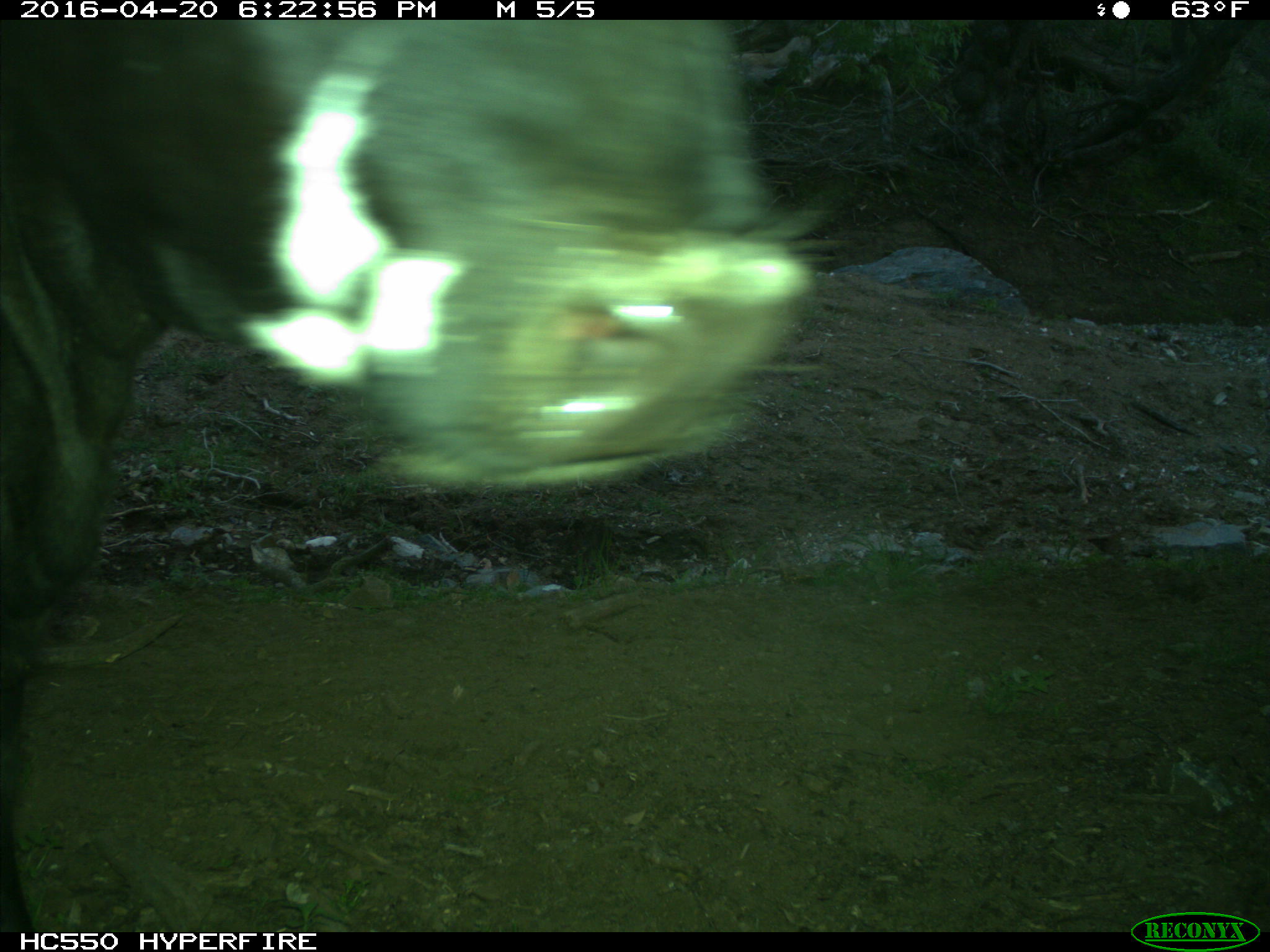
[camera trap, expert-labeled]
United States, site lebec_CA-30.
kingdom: Animalia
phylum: Chordata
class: Mammalia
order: Artiodactyla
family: Bovidae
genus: Bos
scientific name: Bos taurus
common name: domestic cow